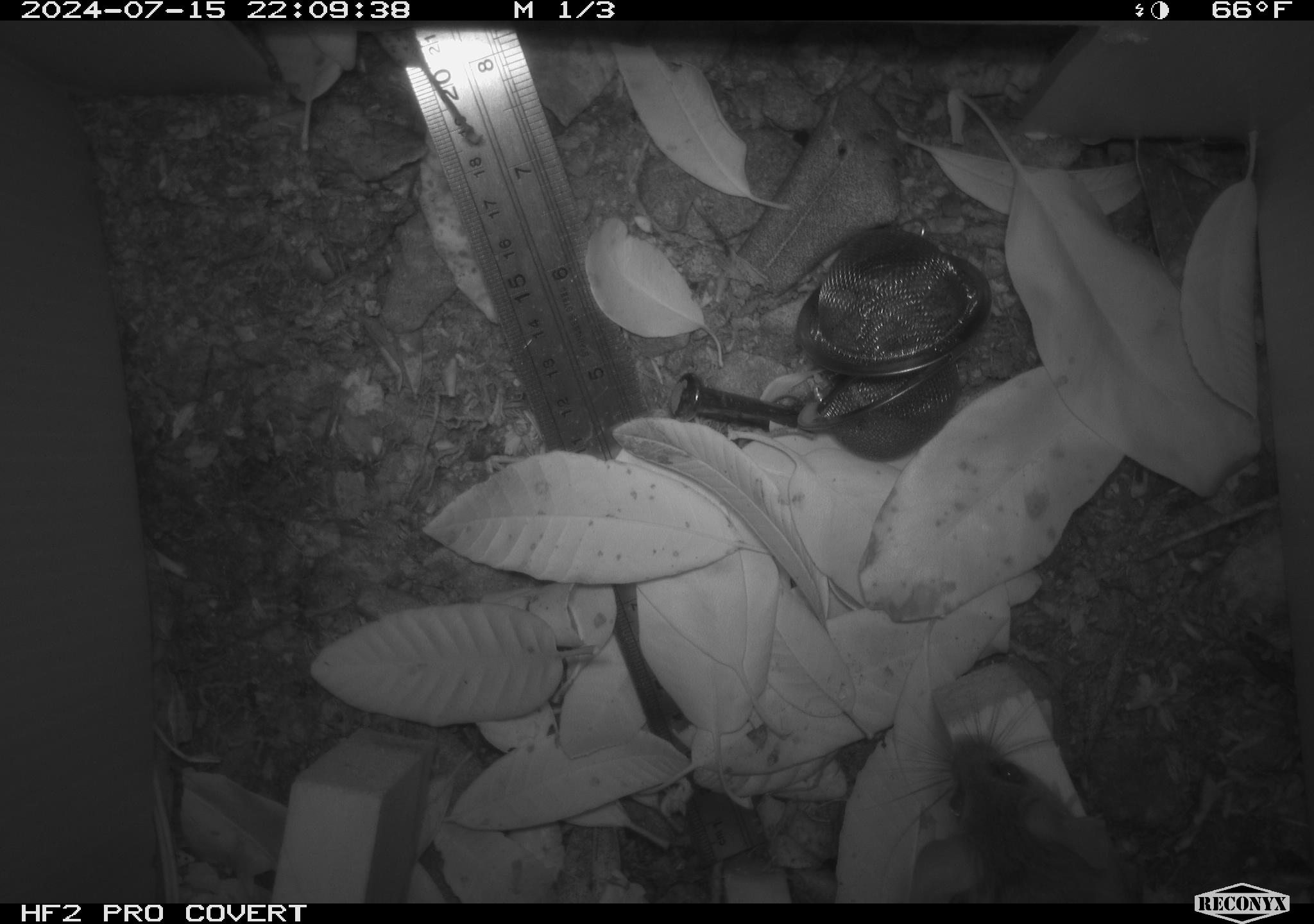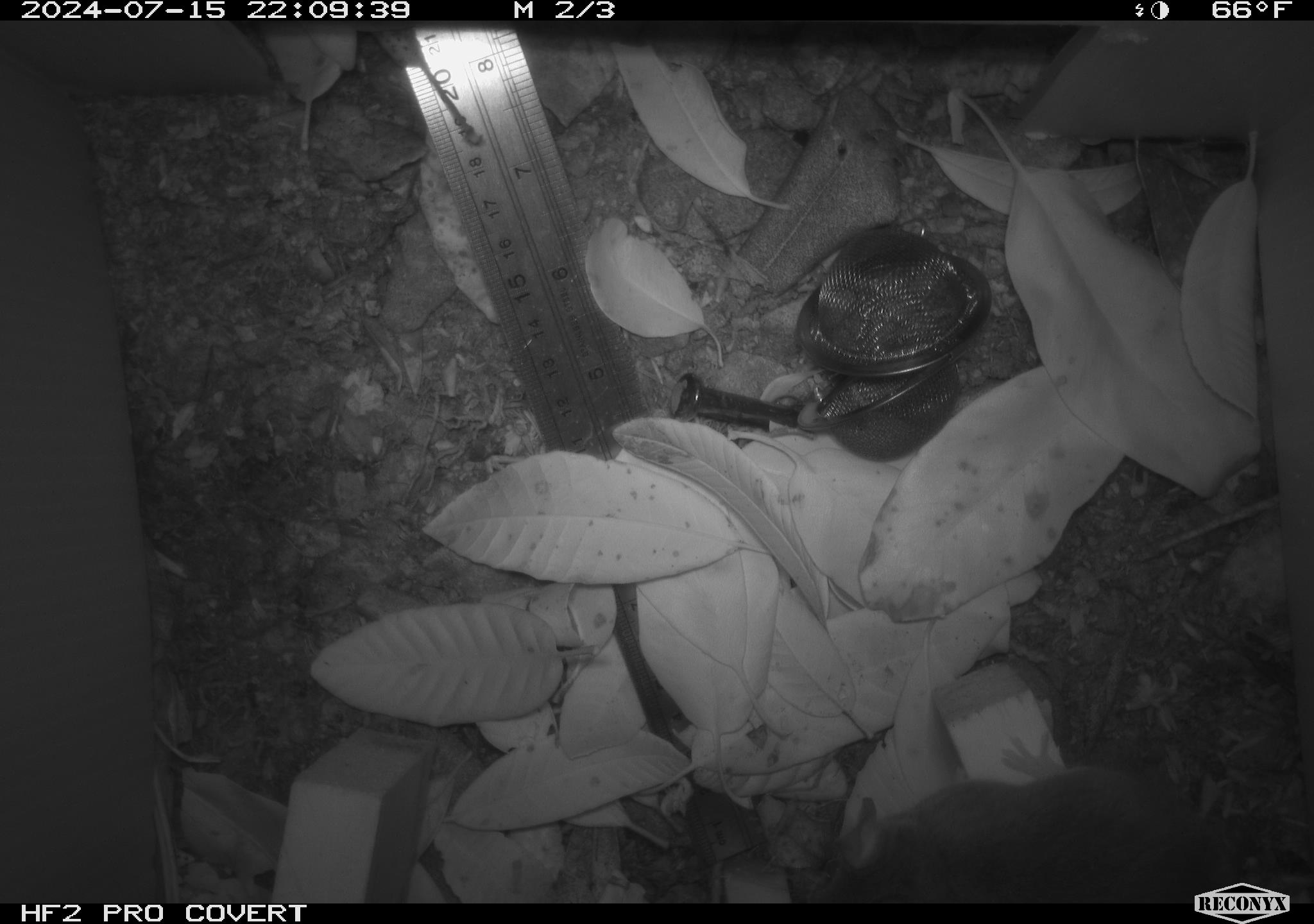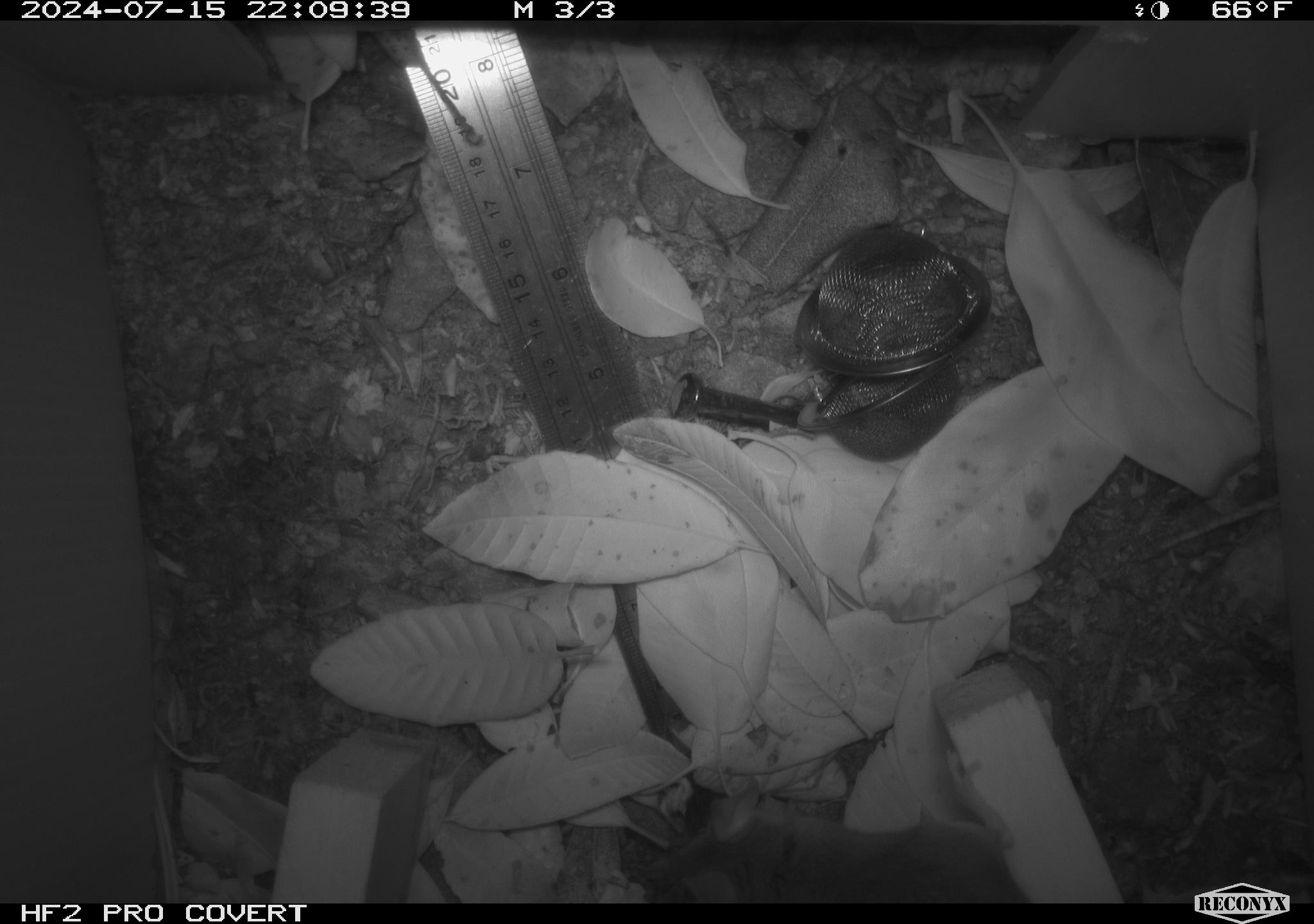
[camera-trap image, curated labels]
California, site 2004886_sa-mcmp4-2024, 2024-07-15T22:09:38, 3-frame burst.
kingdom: Animalia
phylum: Chordata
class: Mammalia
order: Rodentia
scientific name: Rodentia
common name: mouse species